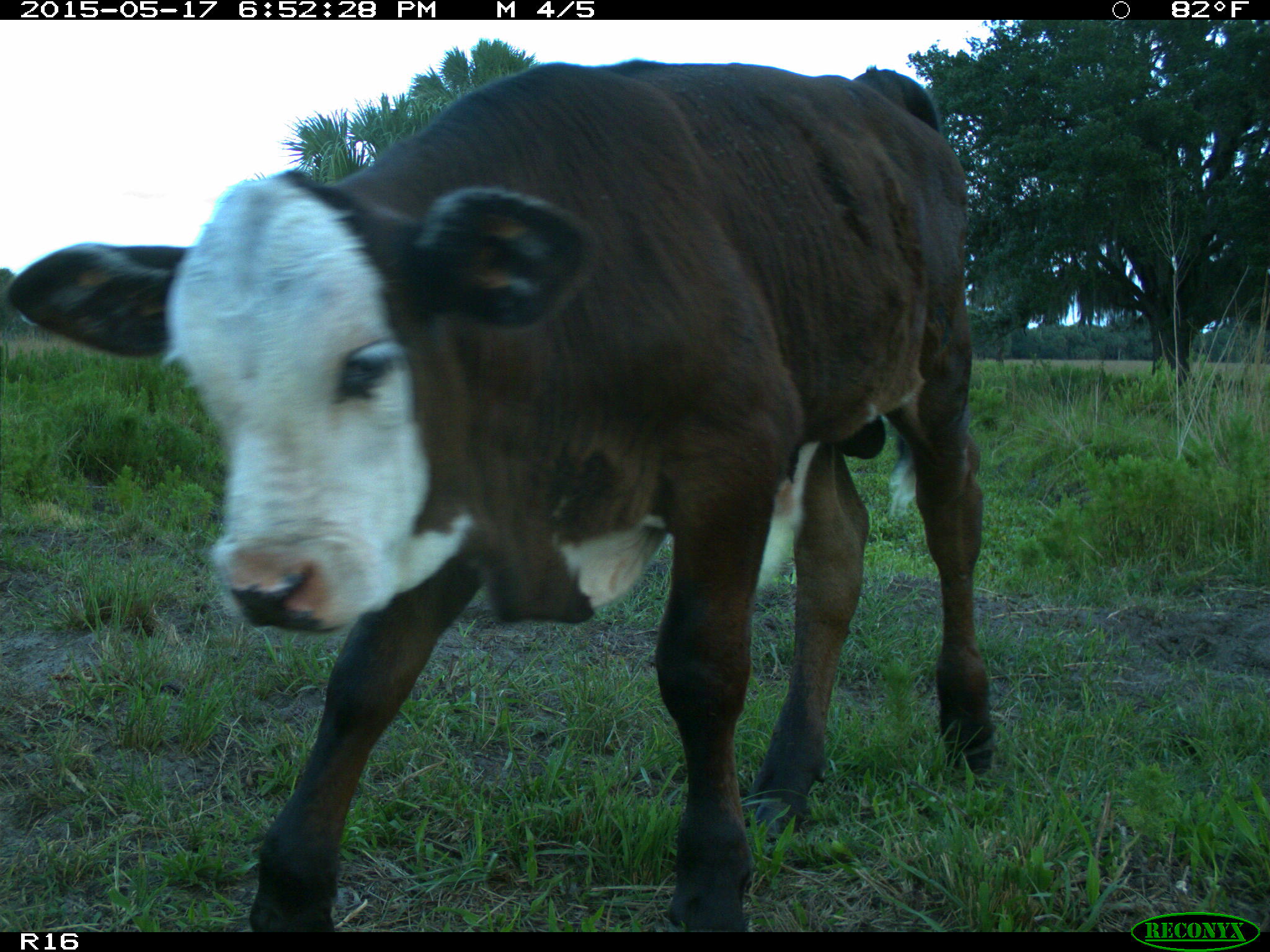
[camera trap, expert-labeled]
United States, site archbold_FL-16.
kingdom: Animalia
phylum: Chordata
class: Mammalia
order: Artiodactyla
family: Bovidae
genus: Bos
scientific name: Bos taurus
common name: domestic cow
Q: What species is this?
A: Bos taurus (domestic cow).